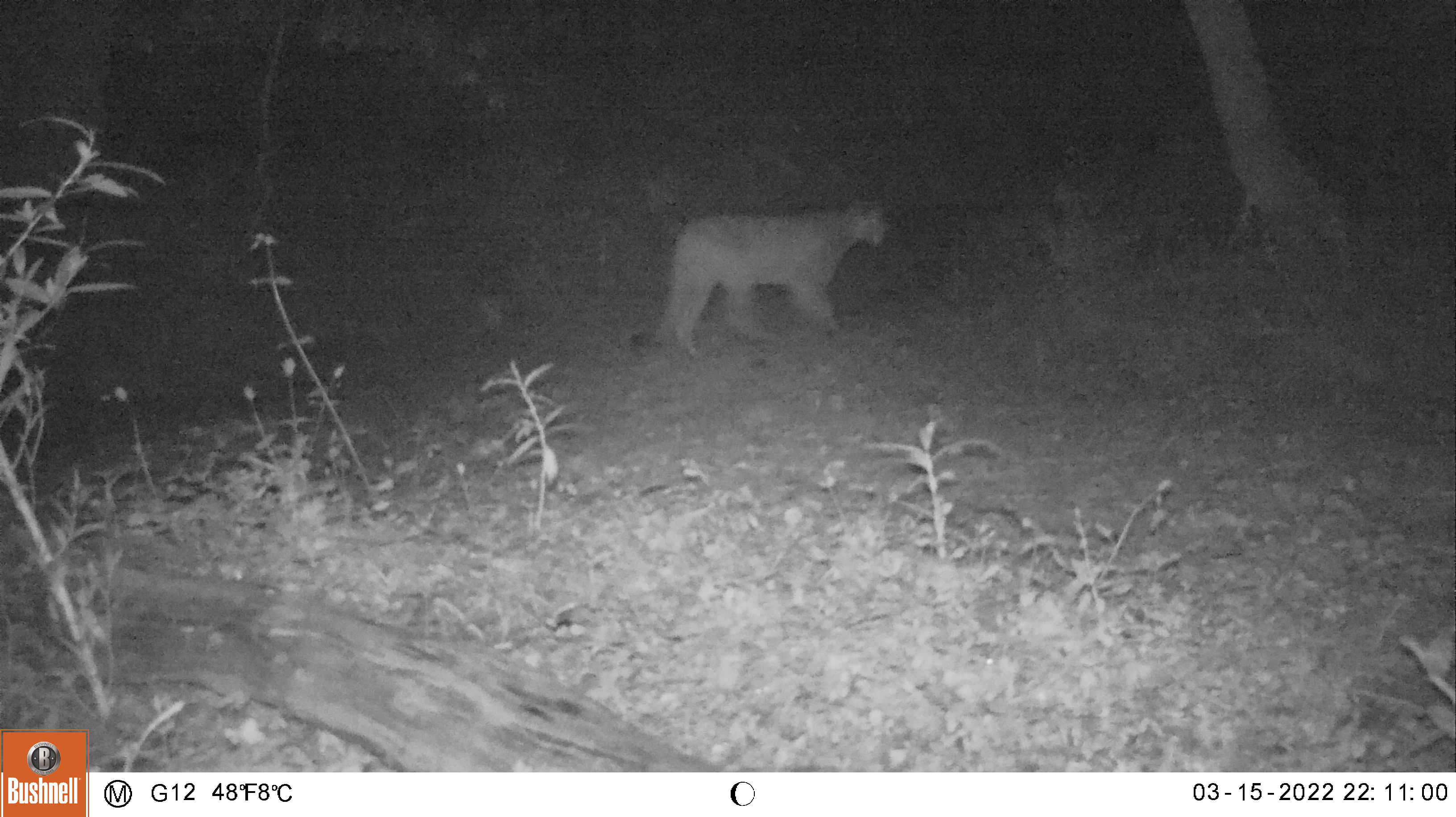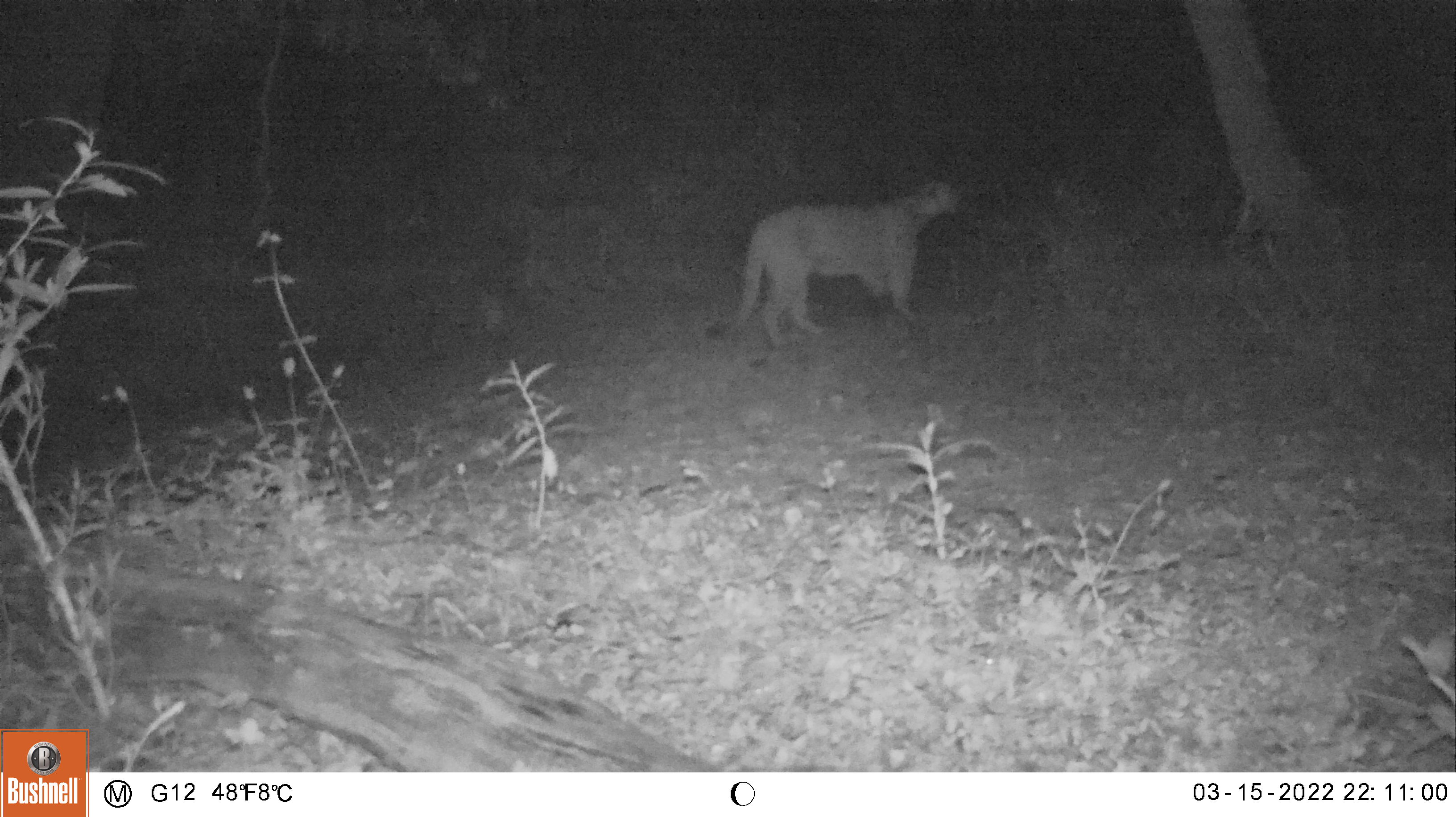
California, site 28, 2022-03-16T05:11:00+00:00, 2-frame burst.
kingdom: Animalia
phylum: Chordata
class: Mammalia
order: Carnivora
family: Felidae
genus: Puma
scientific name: Puma concolor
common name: puma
Puma (Puma concolor).